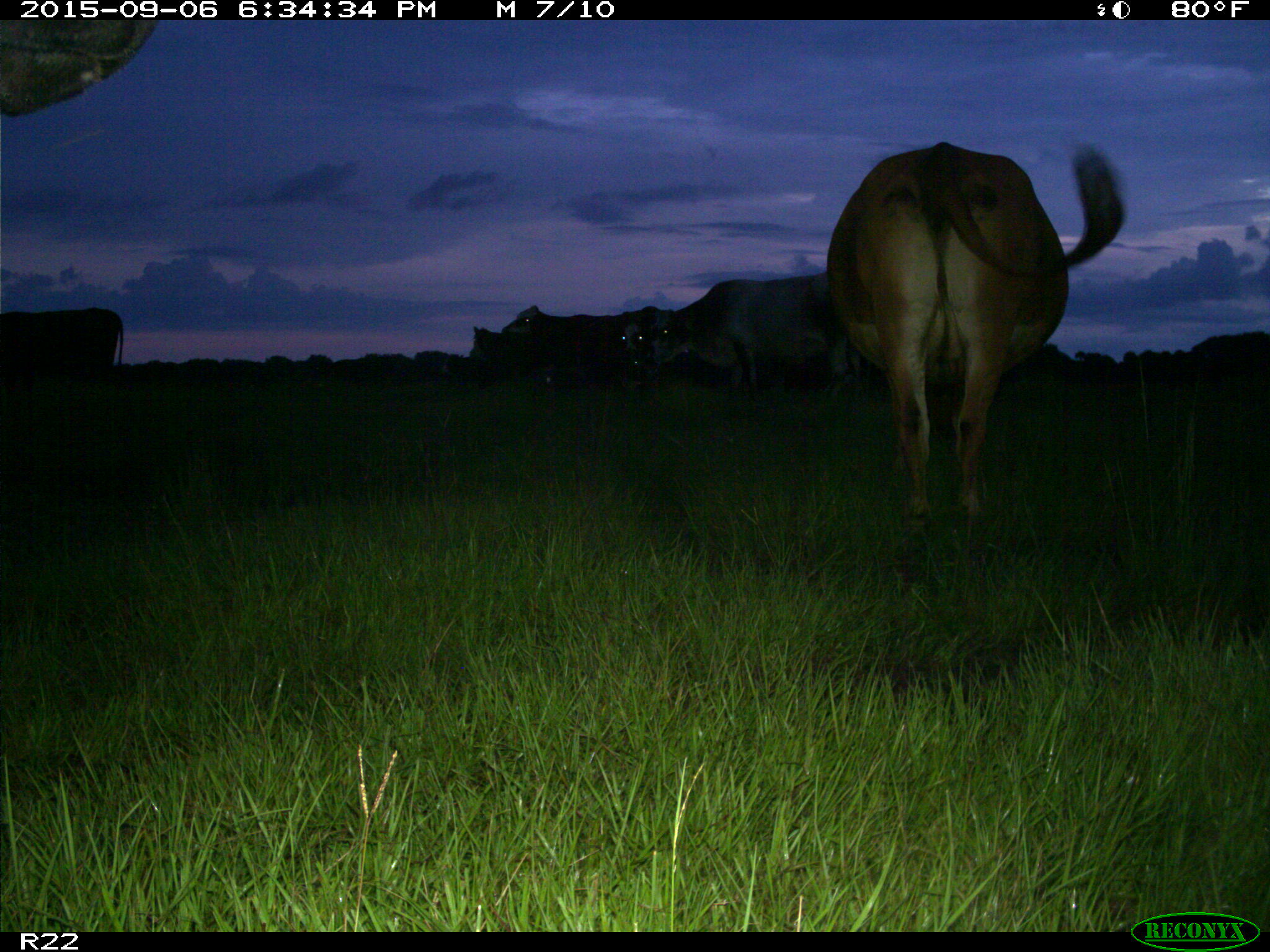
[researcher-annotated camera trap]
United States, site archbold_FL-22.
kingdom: Animalia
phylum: Chordata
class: Mammalia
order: Artiodactyla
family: Bovidae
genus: Bos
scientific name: Bos taurus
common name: domestic cow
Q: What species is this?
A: Bos taurus (domestic cow).